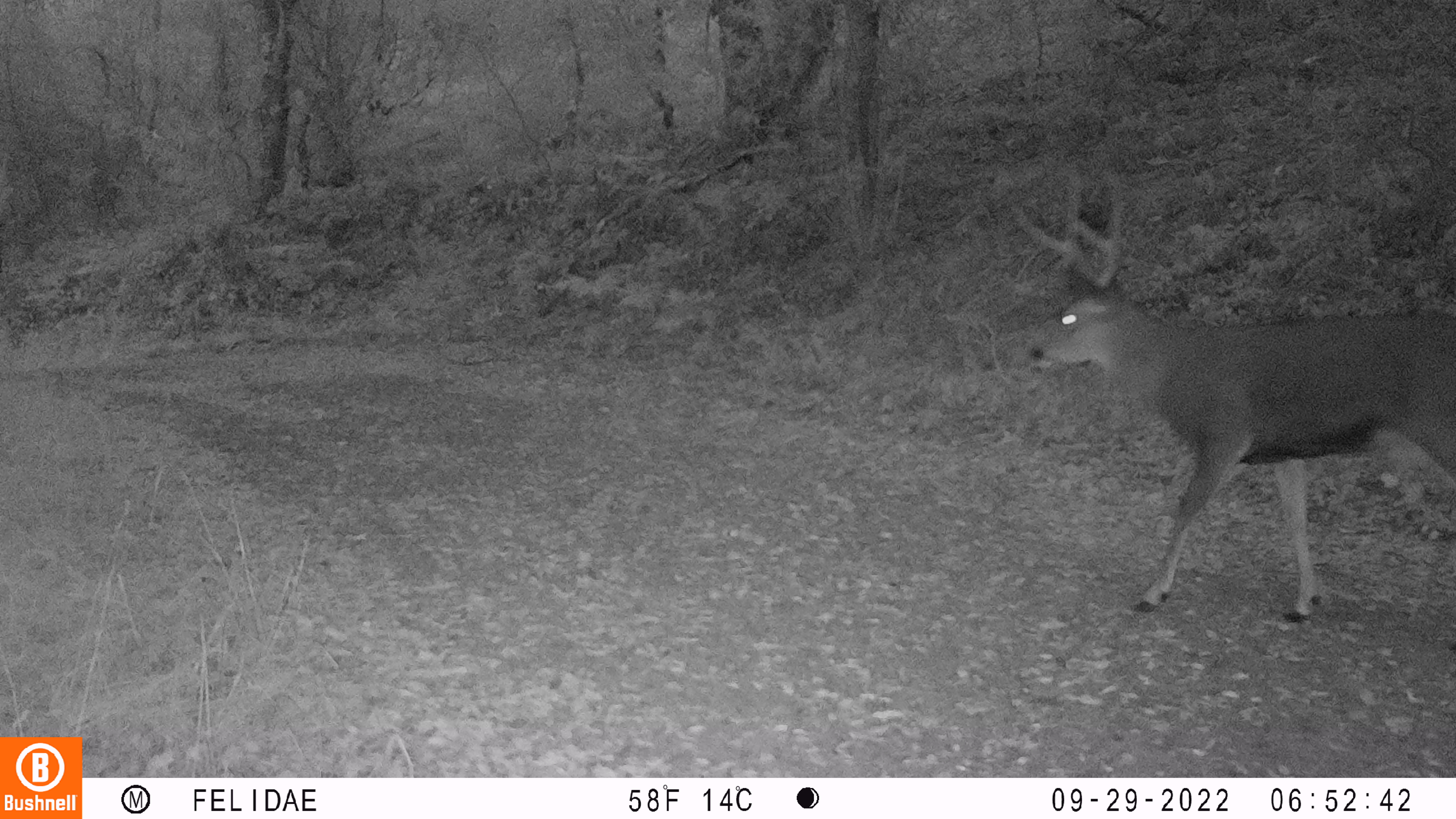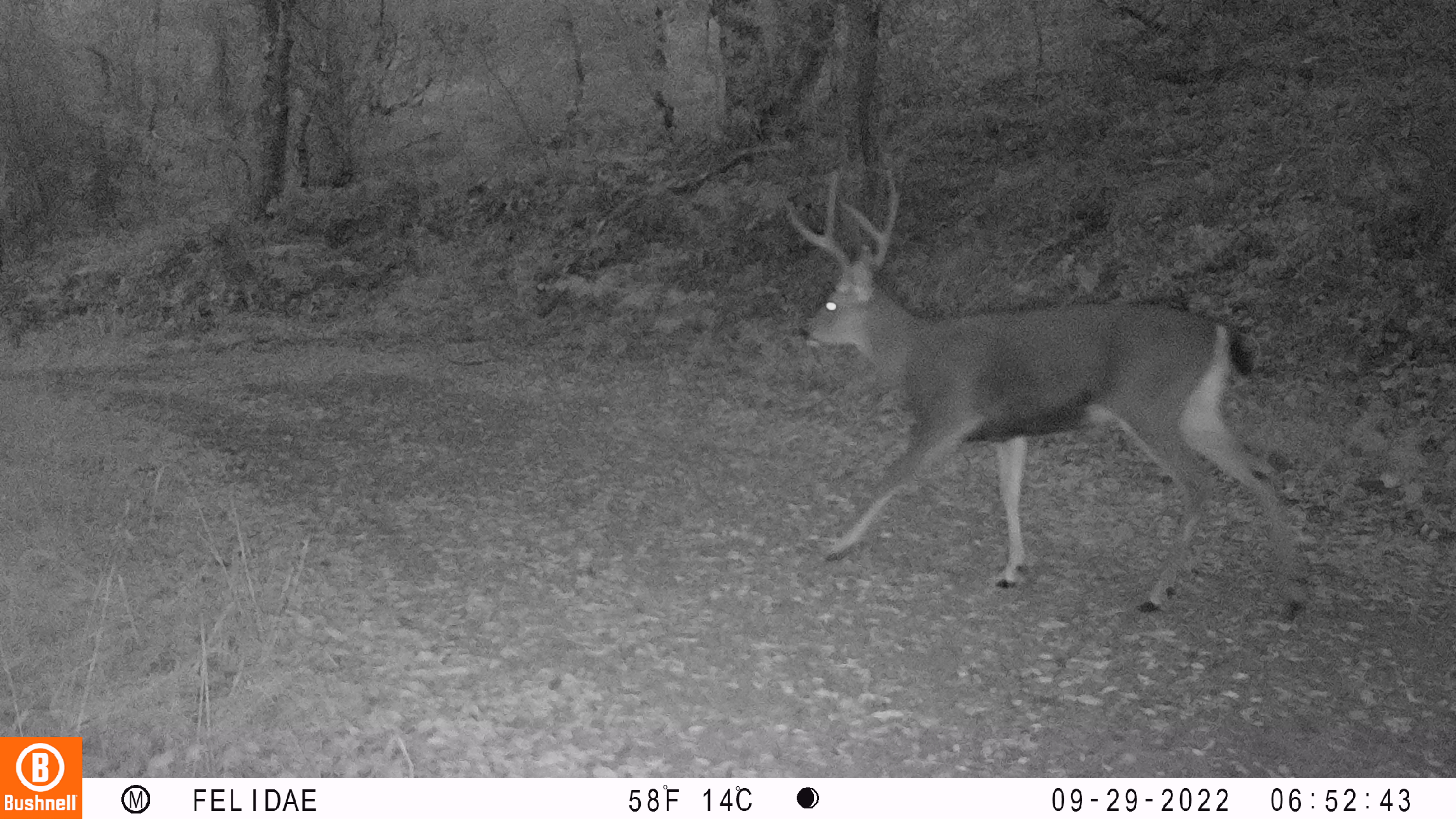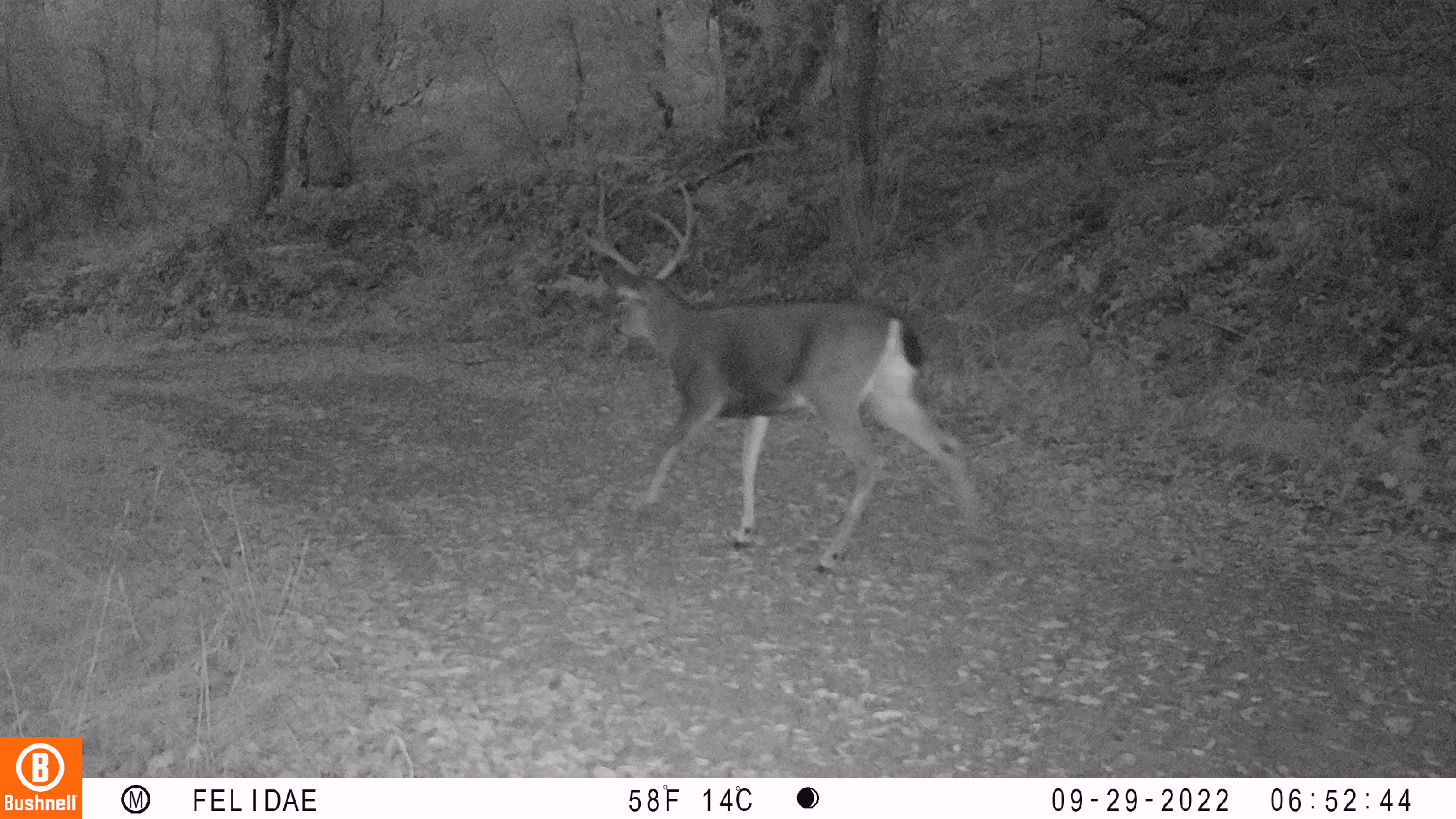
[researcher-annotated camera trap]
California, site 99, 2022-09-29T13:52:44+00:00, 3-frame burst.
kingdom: Animalia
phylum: Chordata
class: Mammalia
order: Artiodactyla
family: Cervidae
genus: Odocoileus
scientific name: Odocoileus hemionus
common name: mule deer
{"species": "mule deer (Odocoileus hemionus)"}